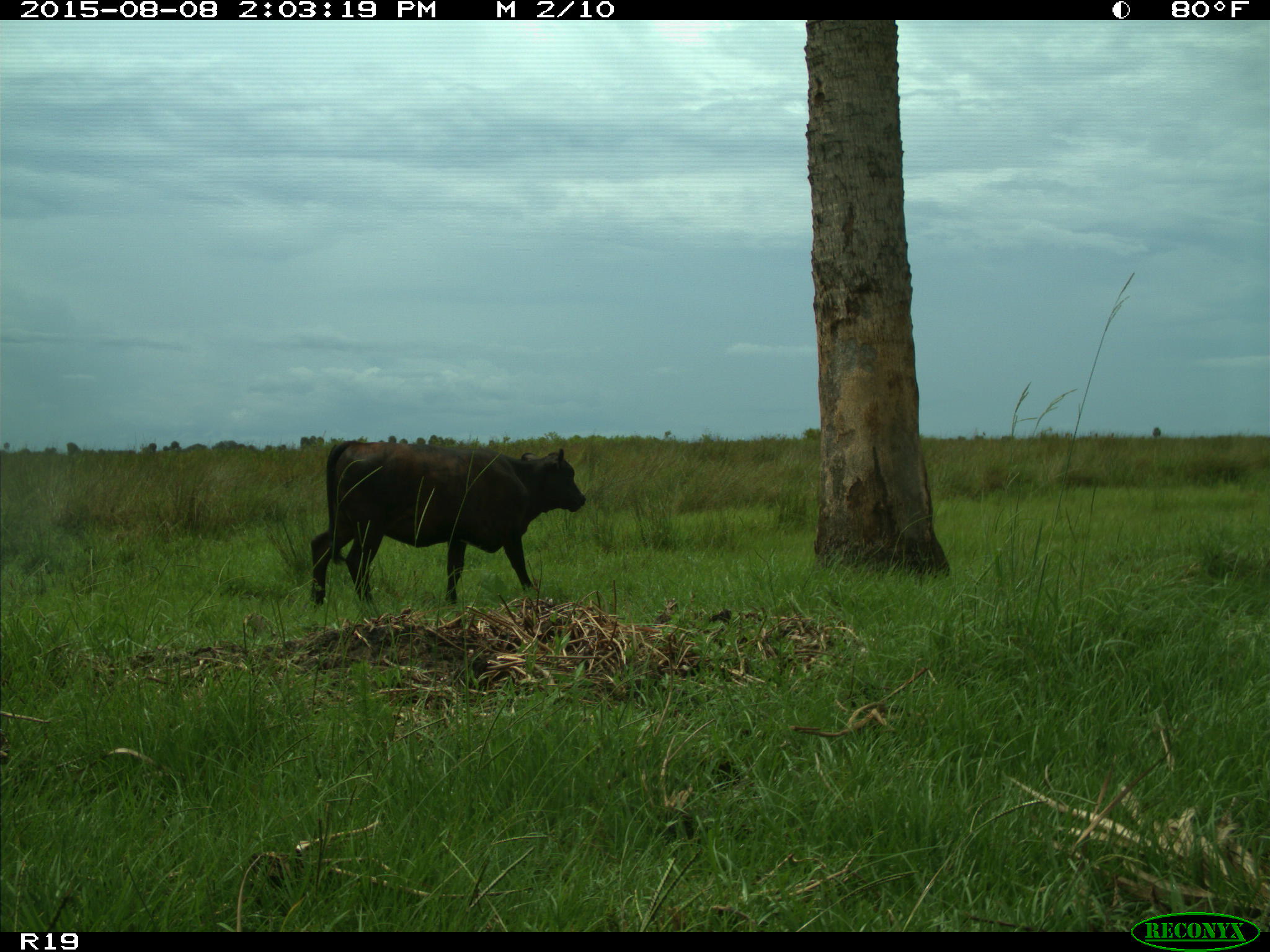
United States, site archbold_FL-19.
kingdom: Animalia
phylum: Chordata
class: Mammalia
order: Artiodactyla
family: Bovidae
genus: Bos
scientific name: Bos taurus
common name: domestic cow